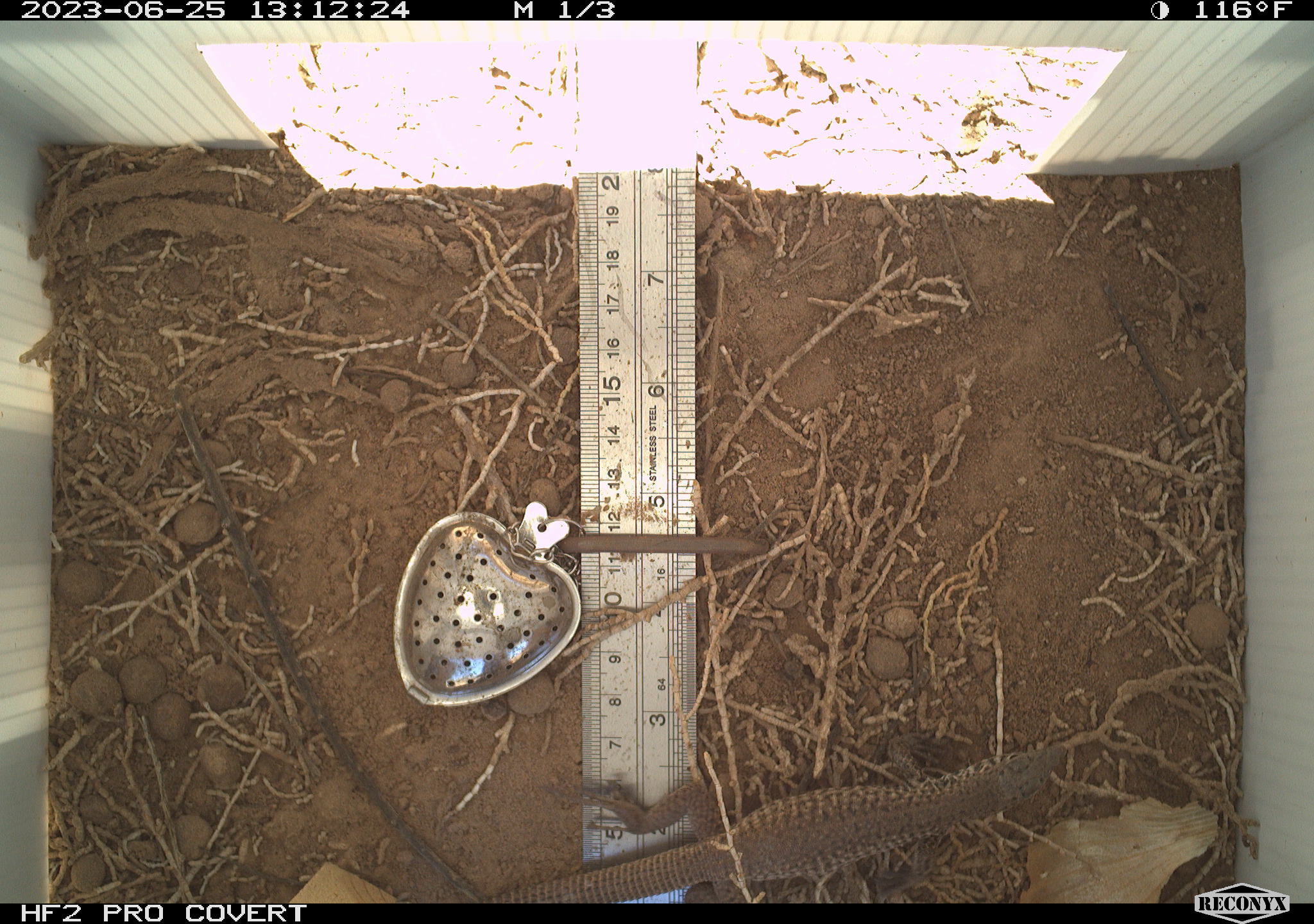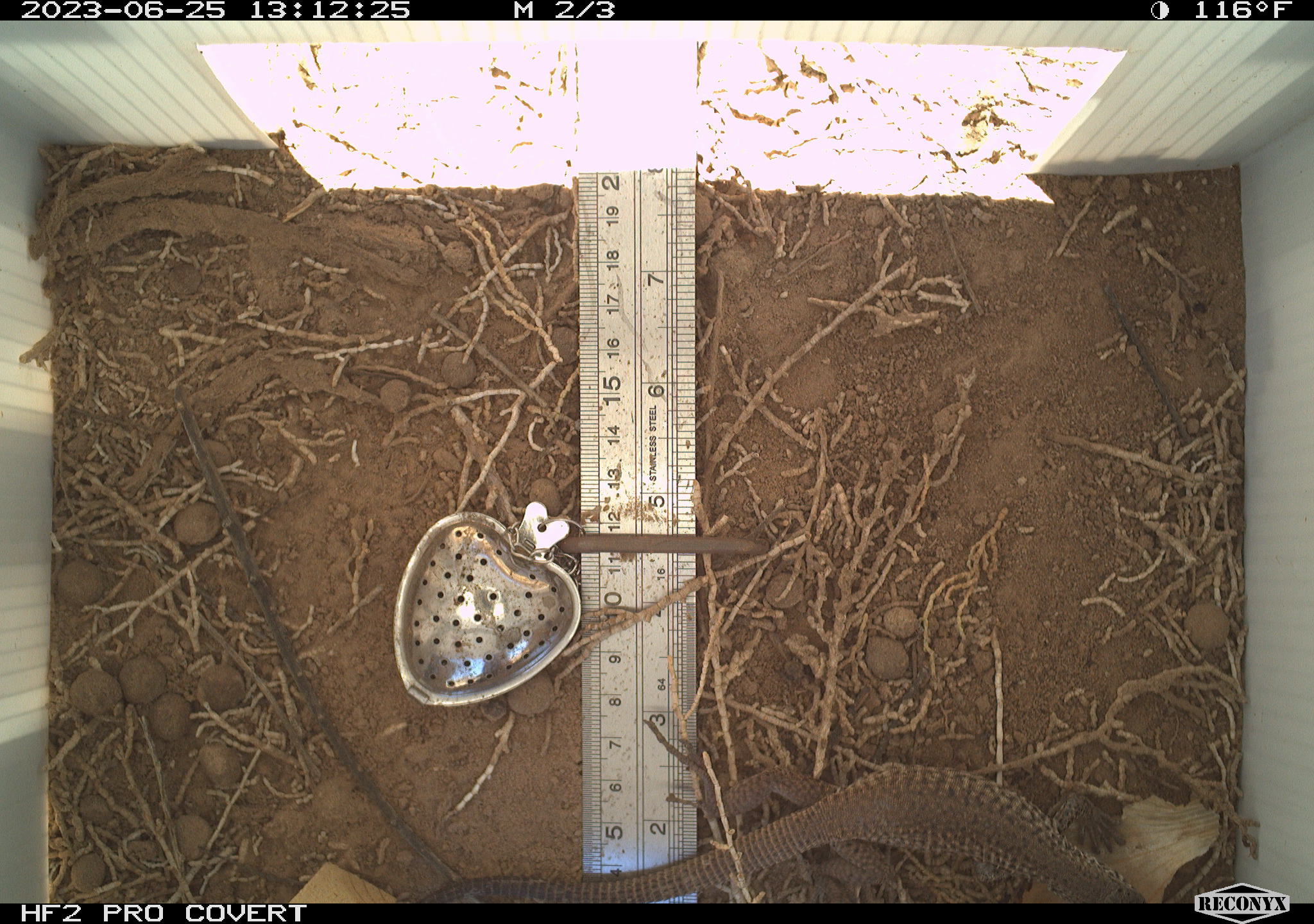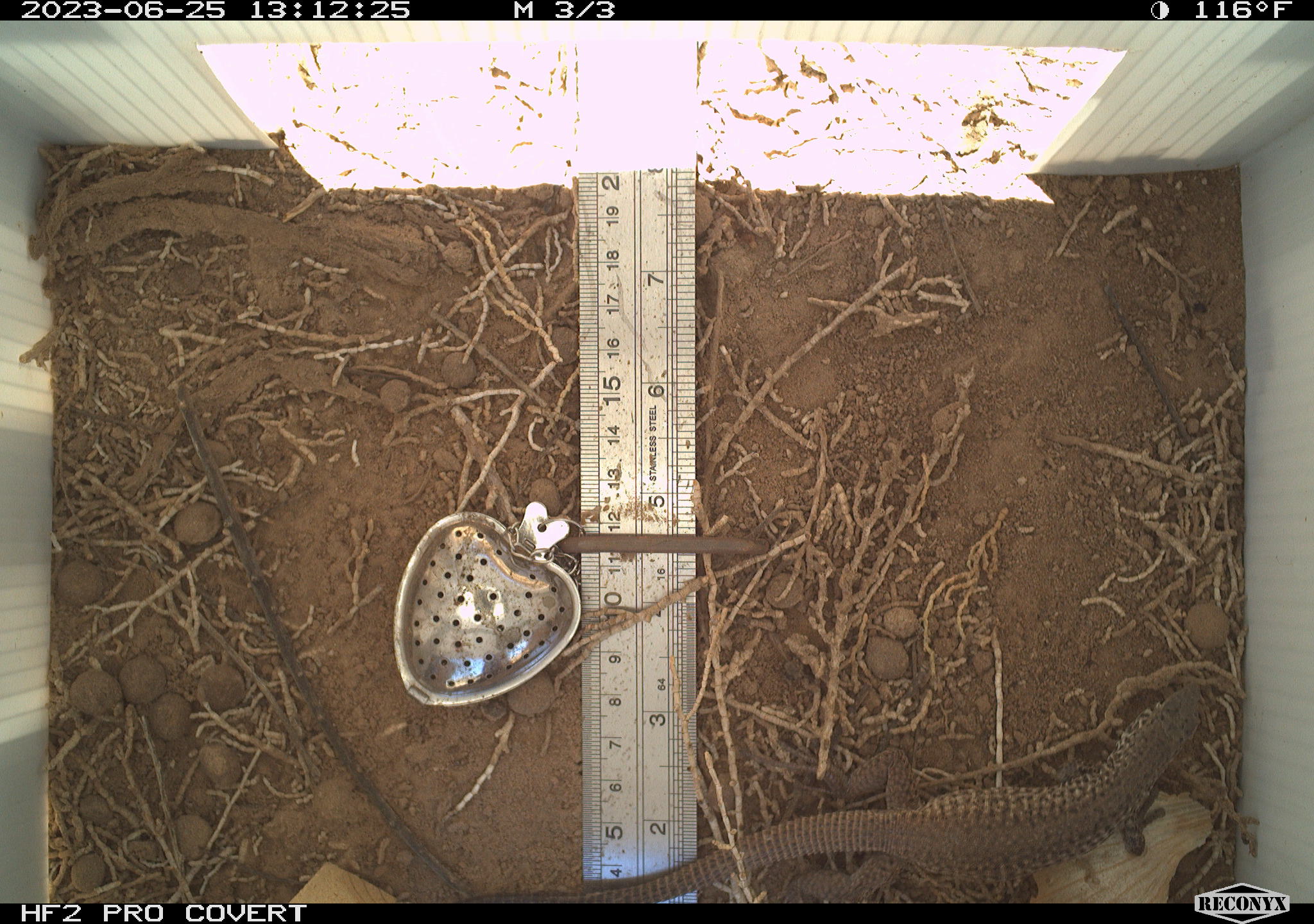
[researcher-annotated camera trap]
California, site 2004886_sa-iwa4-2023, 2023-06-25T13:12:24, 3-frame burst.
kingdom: Animalia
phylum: Chordata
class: Reptilia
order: Squamata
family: Teiidae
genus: Aspidoscelis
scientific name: Aspidoscelis tigris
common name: western whiptail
Western whiptail (Aspidoscelis tigris).